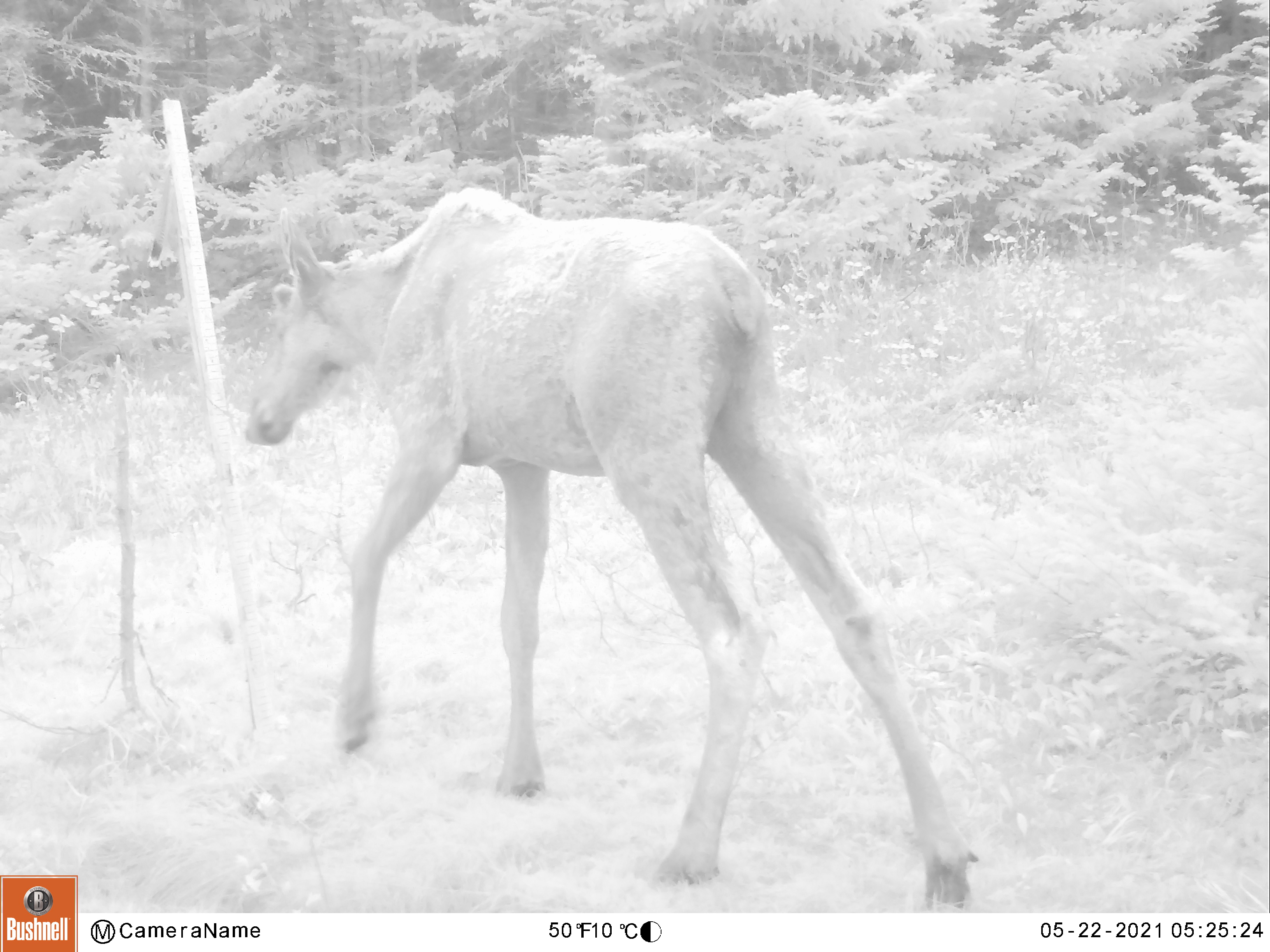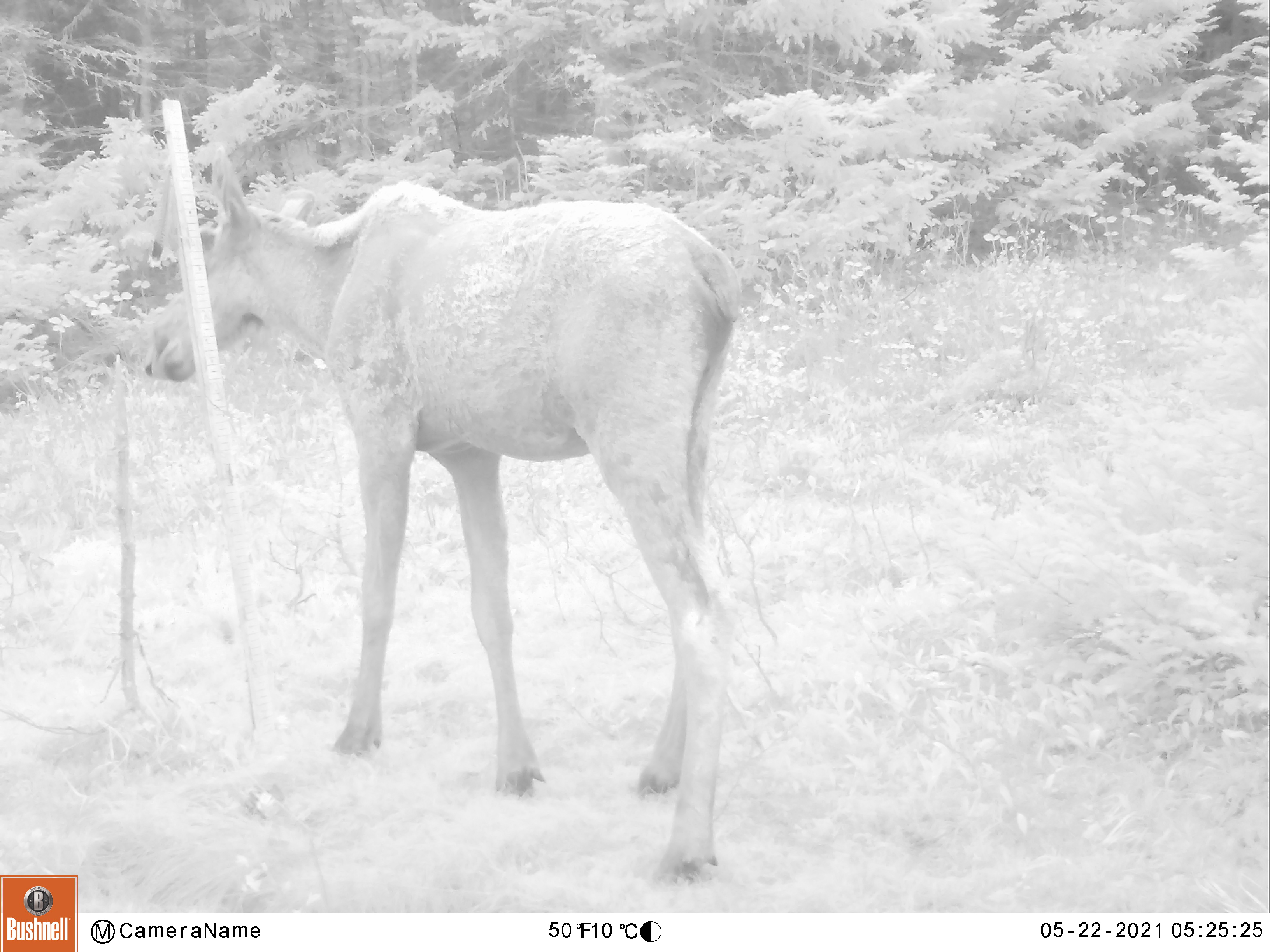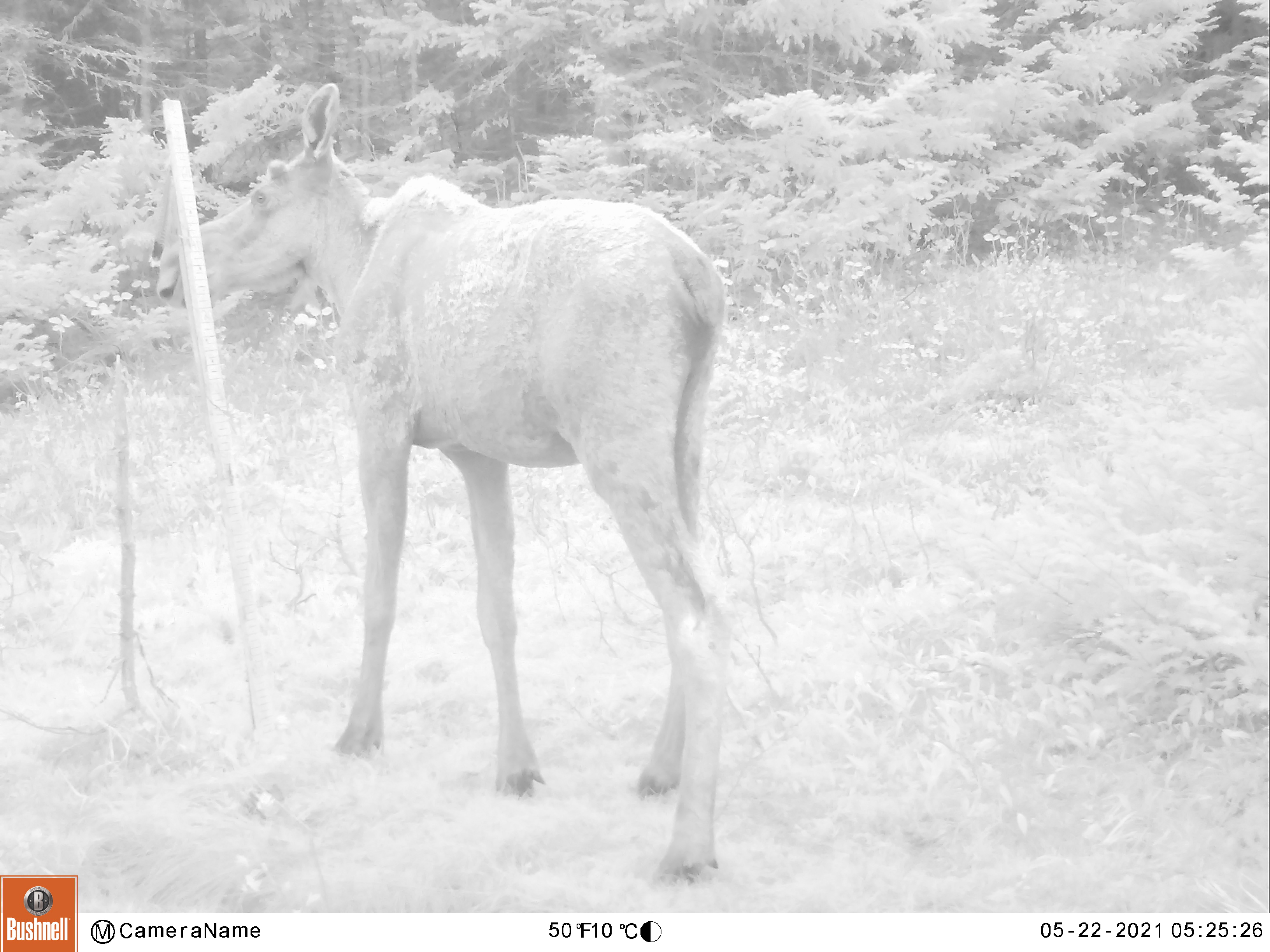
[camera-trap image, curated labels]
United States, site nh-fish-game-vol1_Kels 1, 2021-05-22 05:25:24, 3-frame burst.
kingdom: Animalia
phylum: Chordata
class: Mammalia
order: Artiodactyla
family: Cervidae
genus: Alces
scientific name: Alces alces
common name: moose